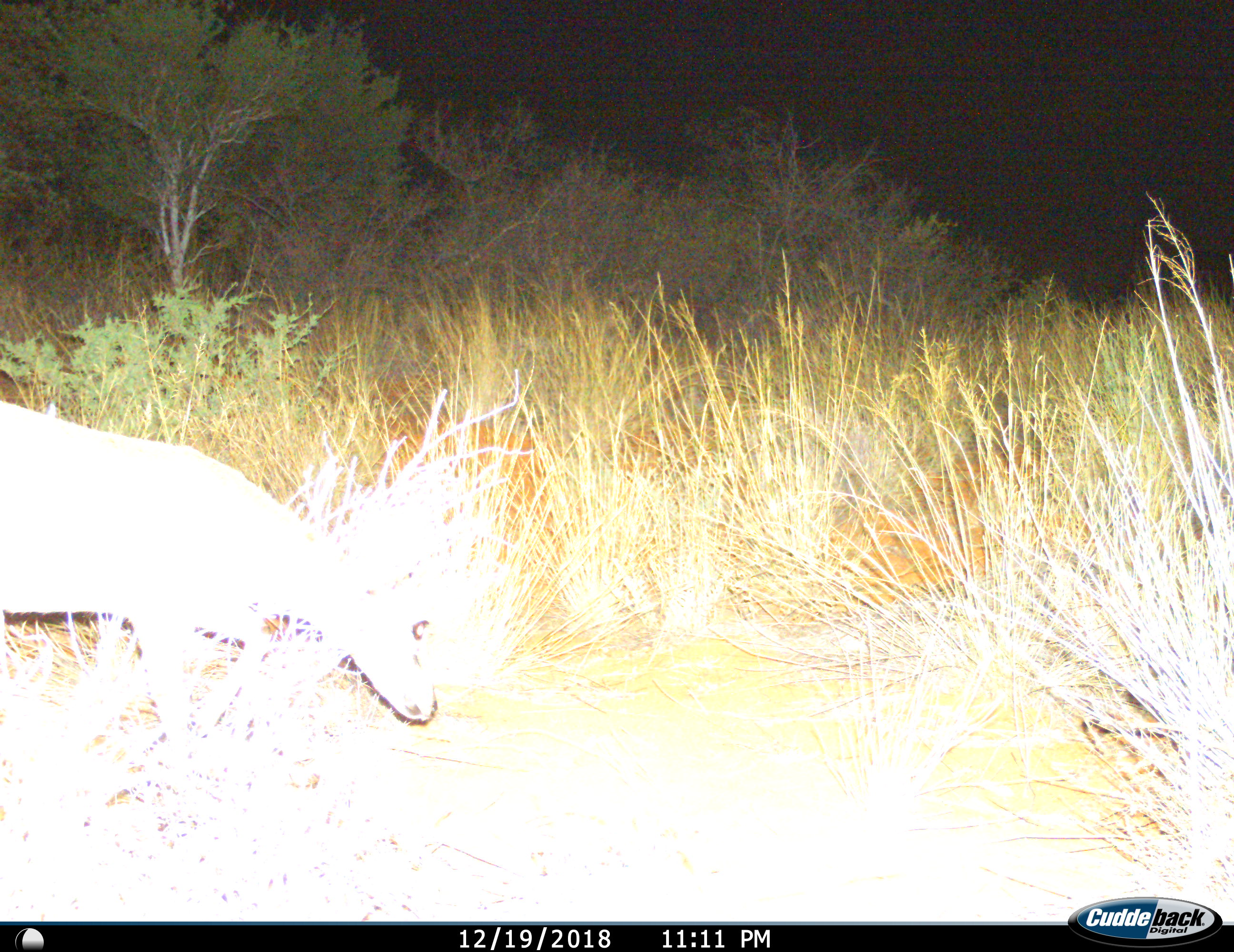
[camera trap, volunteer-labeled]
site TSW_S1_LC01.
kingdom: Animalia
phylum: Chordata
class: Mammalia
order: Artiodactyla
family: Bovidae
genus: Sylvicapra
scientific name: Sylvicapra grimmia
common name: common duiker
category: duikercommongrey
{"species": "duikercommongrey (common duiker) (Sylvicapra grimmia)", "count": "1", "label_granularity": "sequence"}